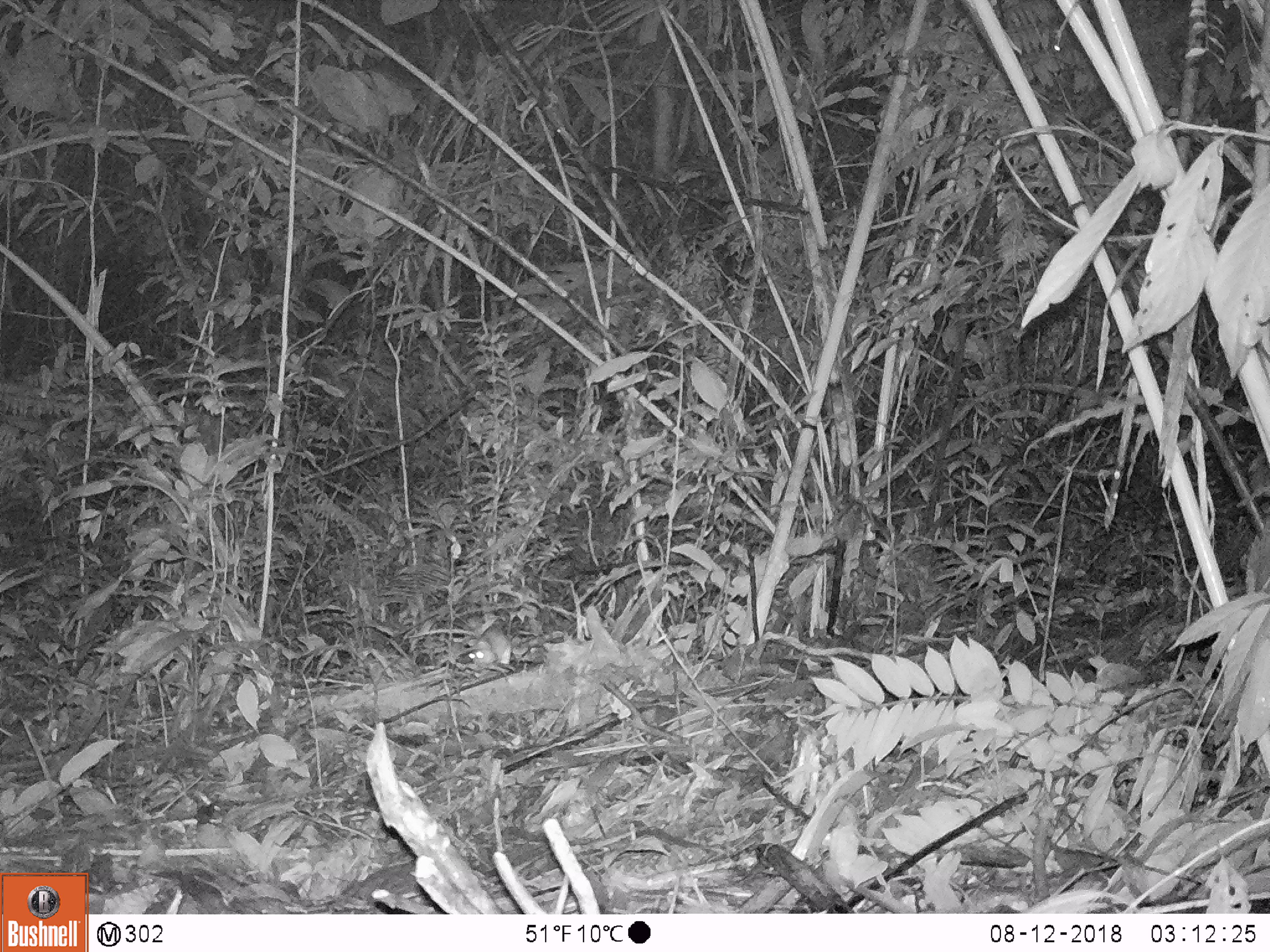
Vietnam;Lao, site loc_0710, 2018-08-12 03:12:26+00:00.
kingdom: Animalia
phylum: Chordata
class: Mammalia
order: Rodentia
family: Muridae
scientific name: Muridae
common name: old-world mice and rats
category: unidentified murid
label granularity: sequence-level